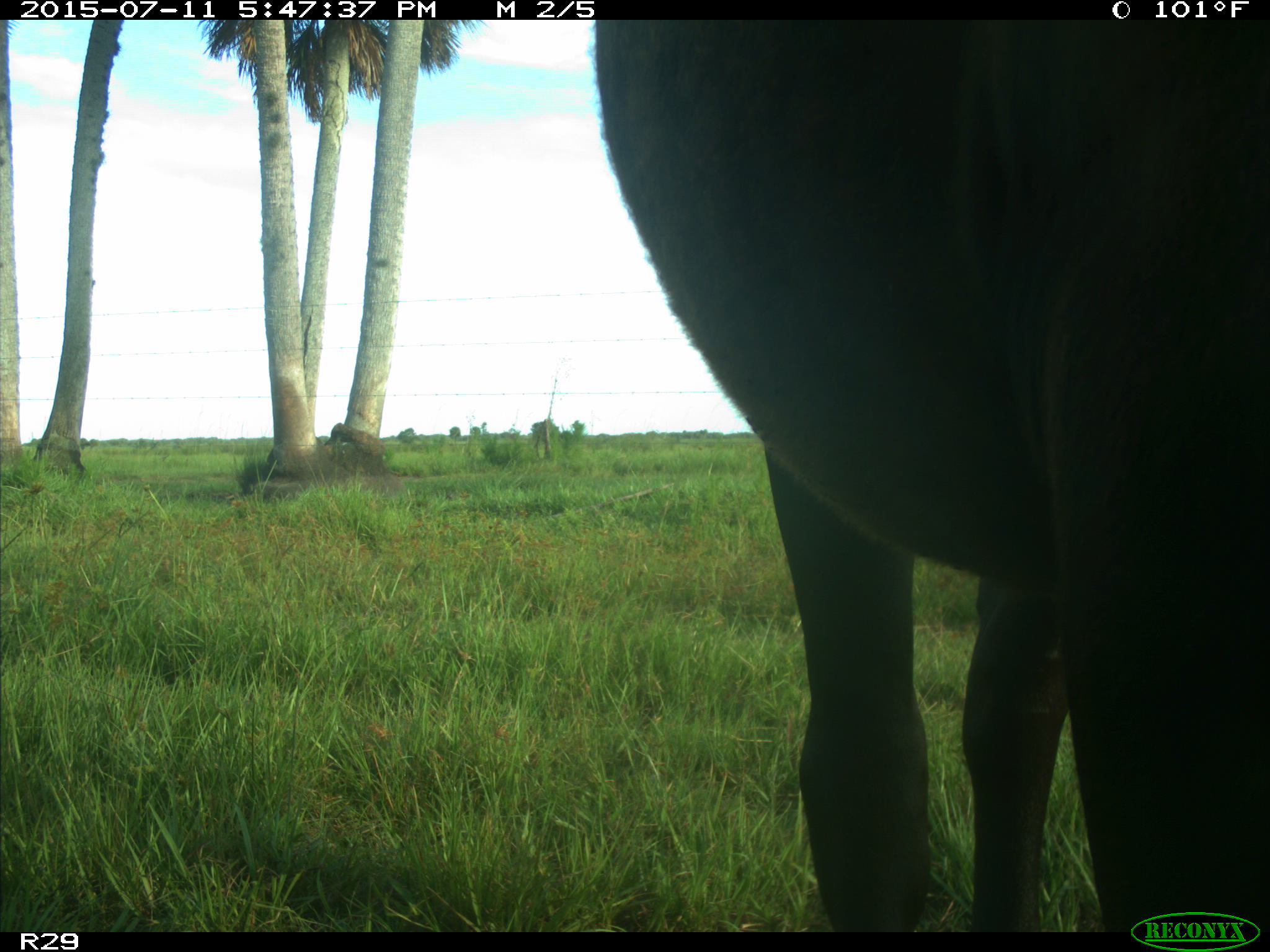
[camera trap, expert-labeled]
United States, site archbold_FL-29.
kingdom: Animalia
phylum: Chordata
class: Mammalia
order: Artiodactyla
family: Bovidae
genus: Bos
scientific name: Bos taurus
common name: domestic cow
Bos taurus (domestic cow).